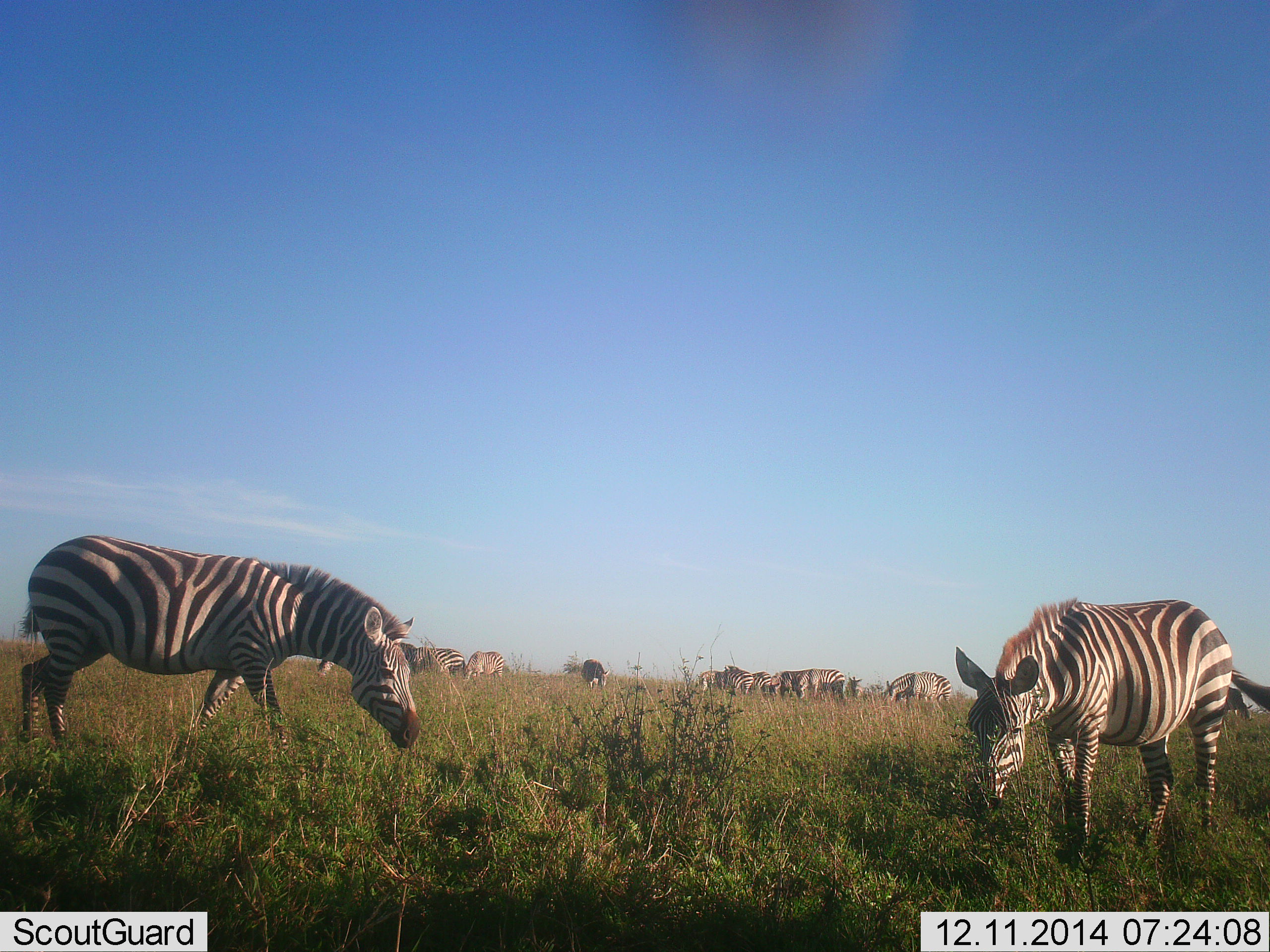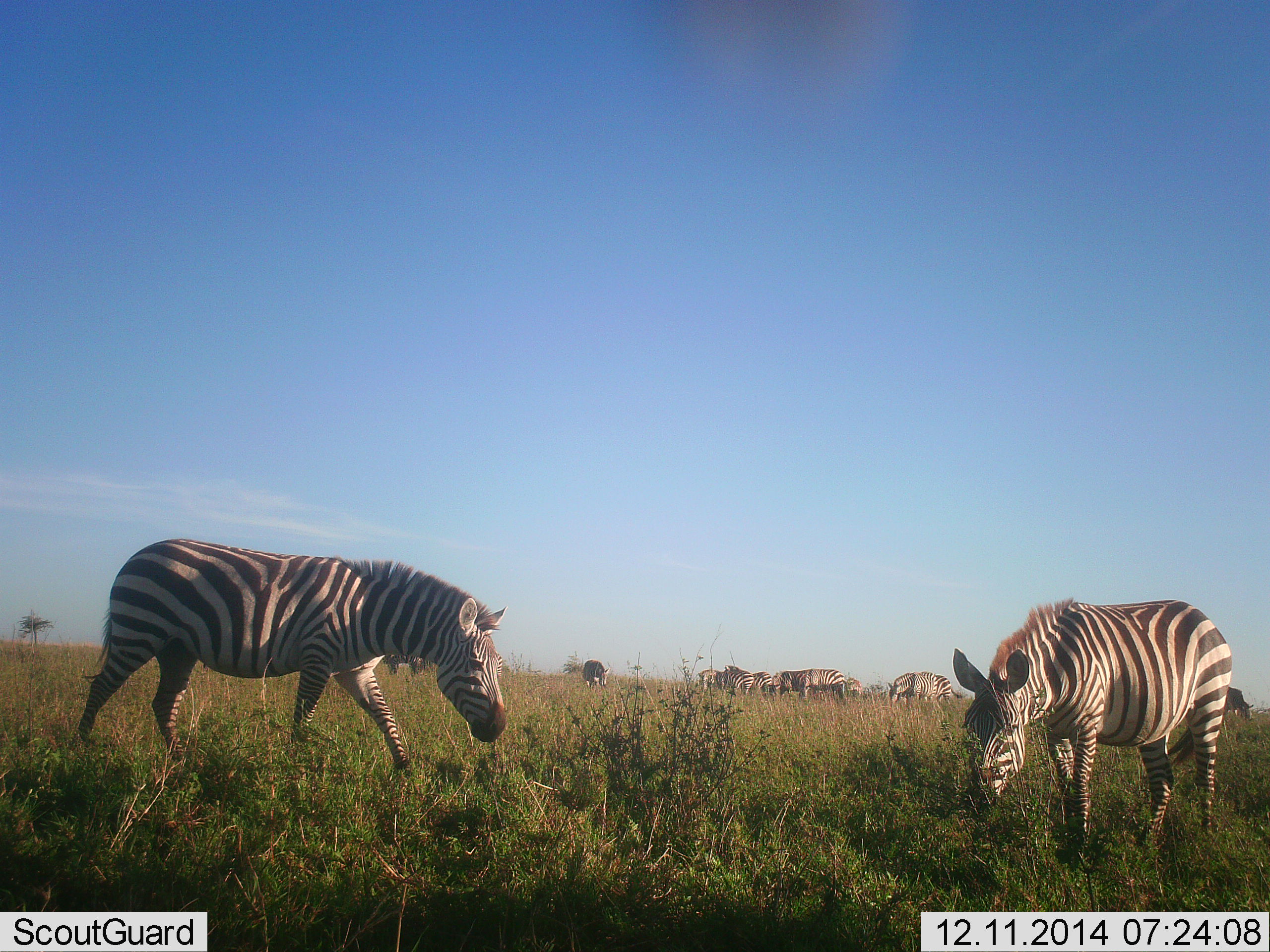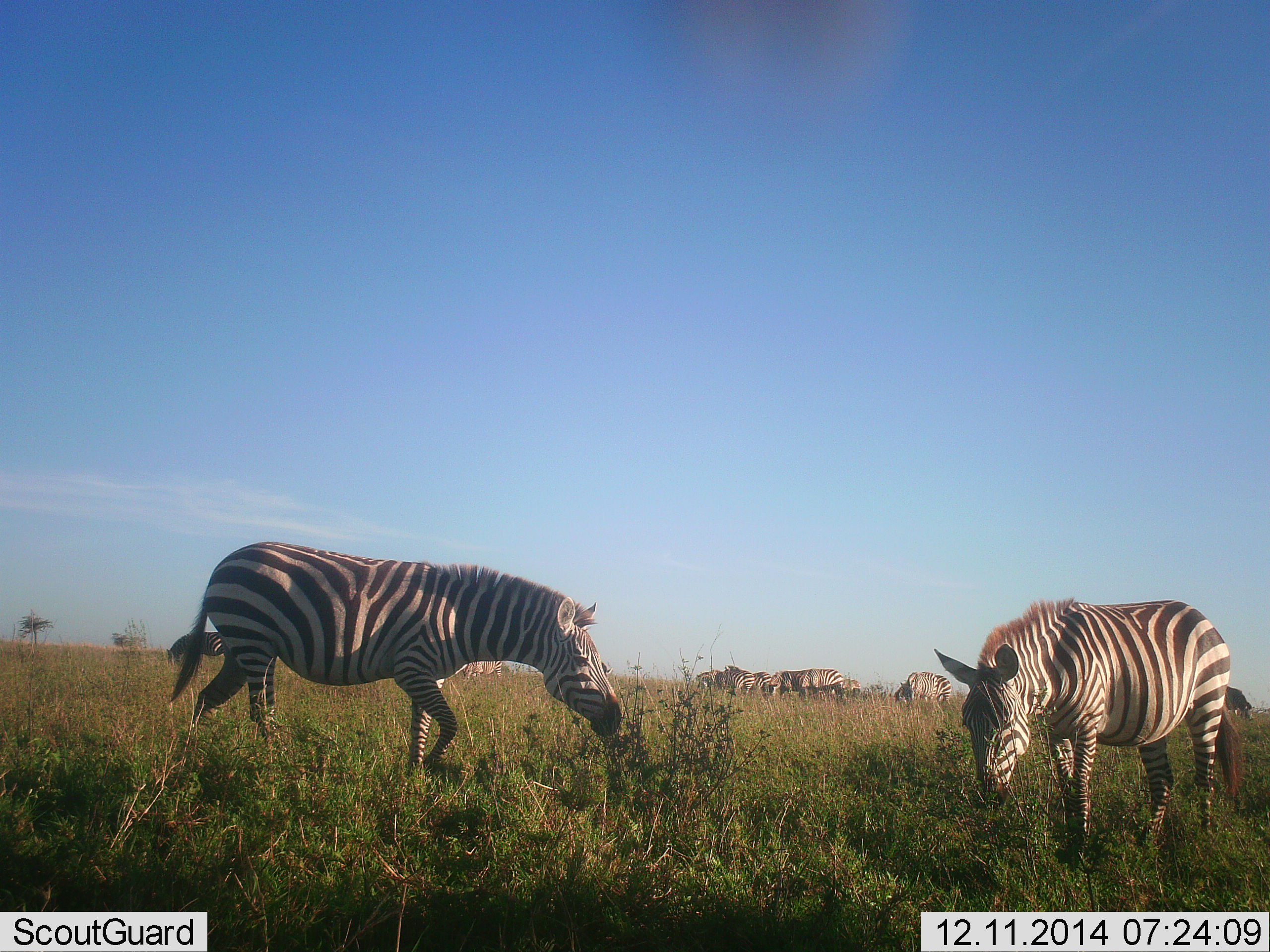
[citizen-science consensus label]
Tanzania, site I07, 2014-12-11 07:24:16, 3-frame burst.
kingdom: Animalia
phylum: Chordata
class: Mammalia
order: Perissodactyla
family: Equidae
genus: Equus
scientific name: Equus quagga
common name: plains zebra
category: zebra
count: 11-50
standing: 40%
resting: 0%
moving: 60%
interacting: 0%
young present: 0%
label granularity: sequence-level